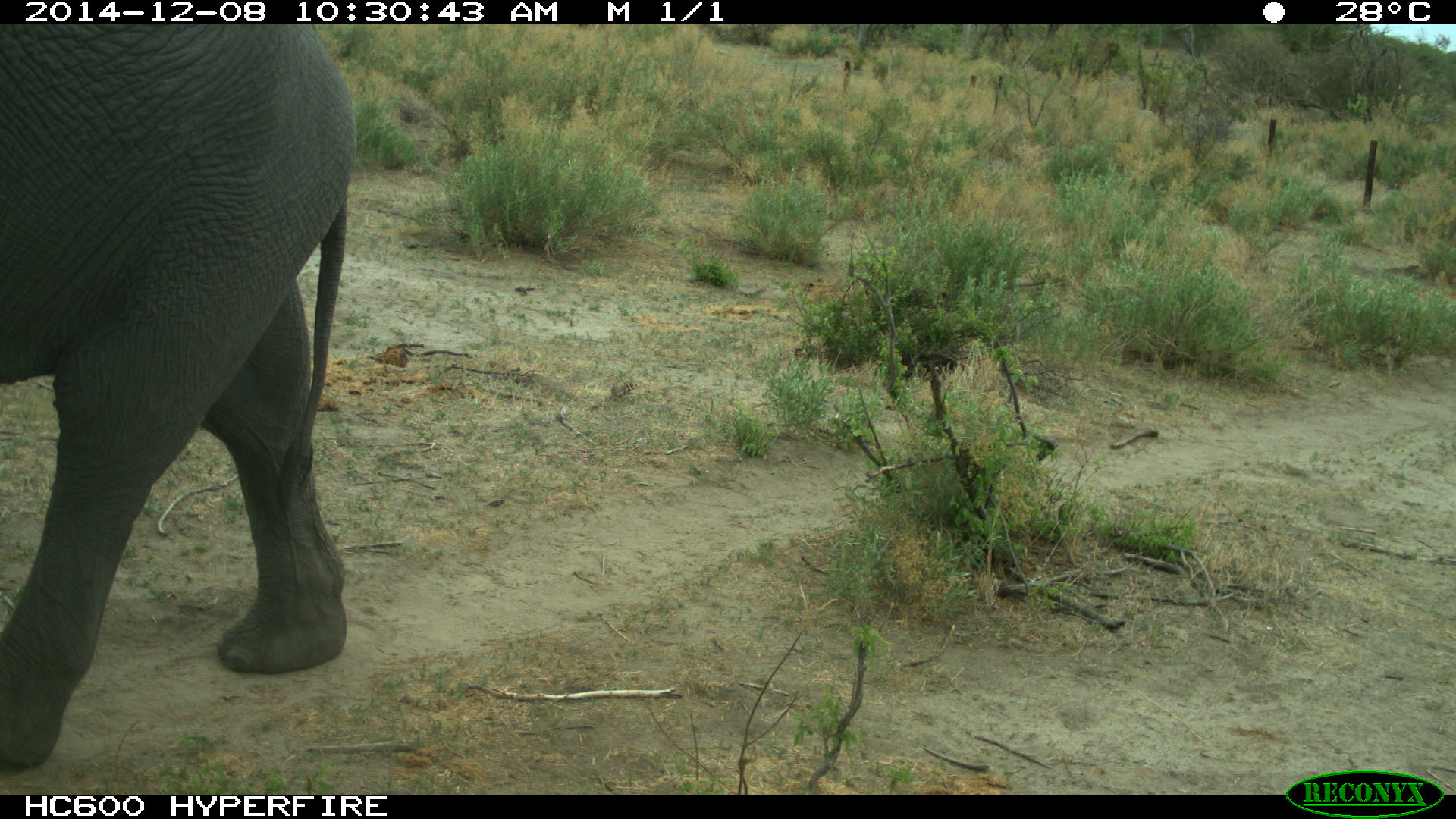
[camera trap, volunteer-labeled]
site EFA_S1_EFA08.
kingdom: Animalia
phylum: Chordata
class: Mammalia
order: Proboscidea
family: Elephantidae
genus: Loxodonta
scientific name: Loxodonta africana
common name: african bush elephant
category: elephant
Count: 1.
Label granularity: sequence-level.